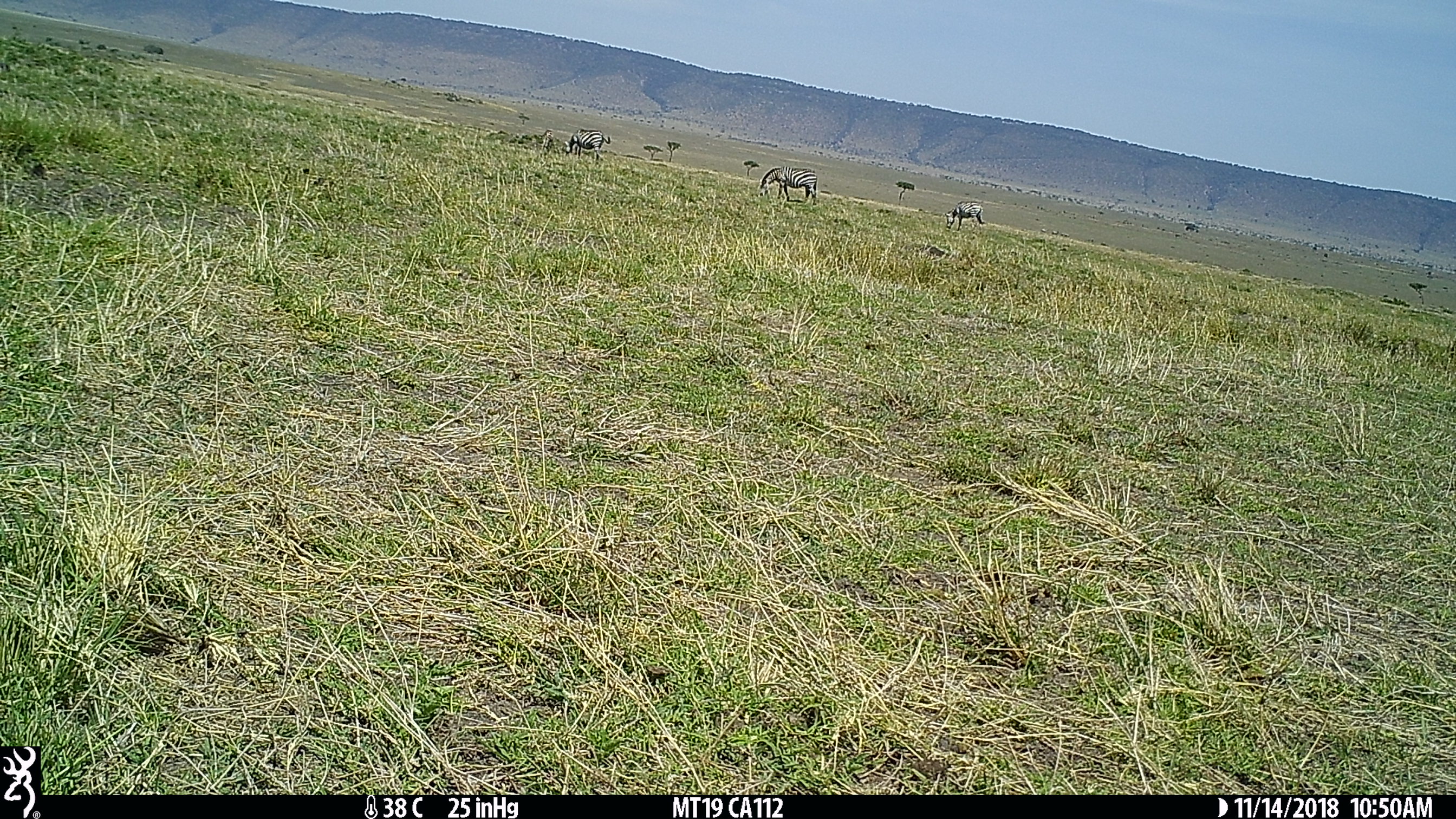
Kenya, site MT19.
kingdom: Animalia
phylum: Chordata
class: Mammalia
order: Perissodactyla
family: Equidae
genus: Equus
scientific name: Equus quagga burchellii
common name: burchell's zebra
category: zebra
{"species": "zebra (burchell's zebra) (Equus quagga burchellii)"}